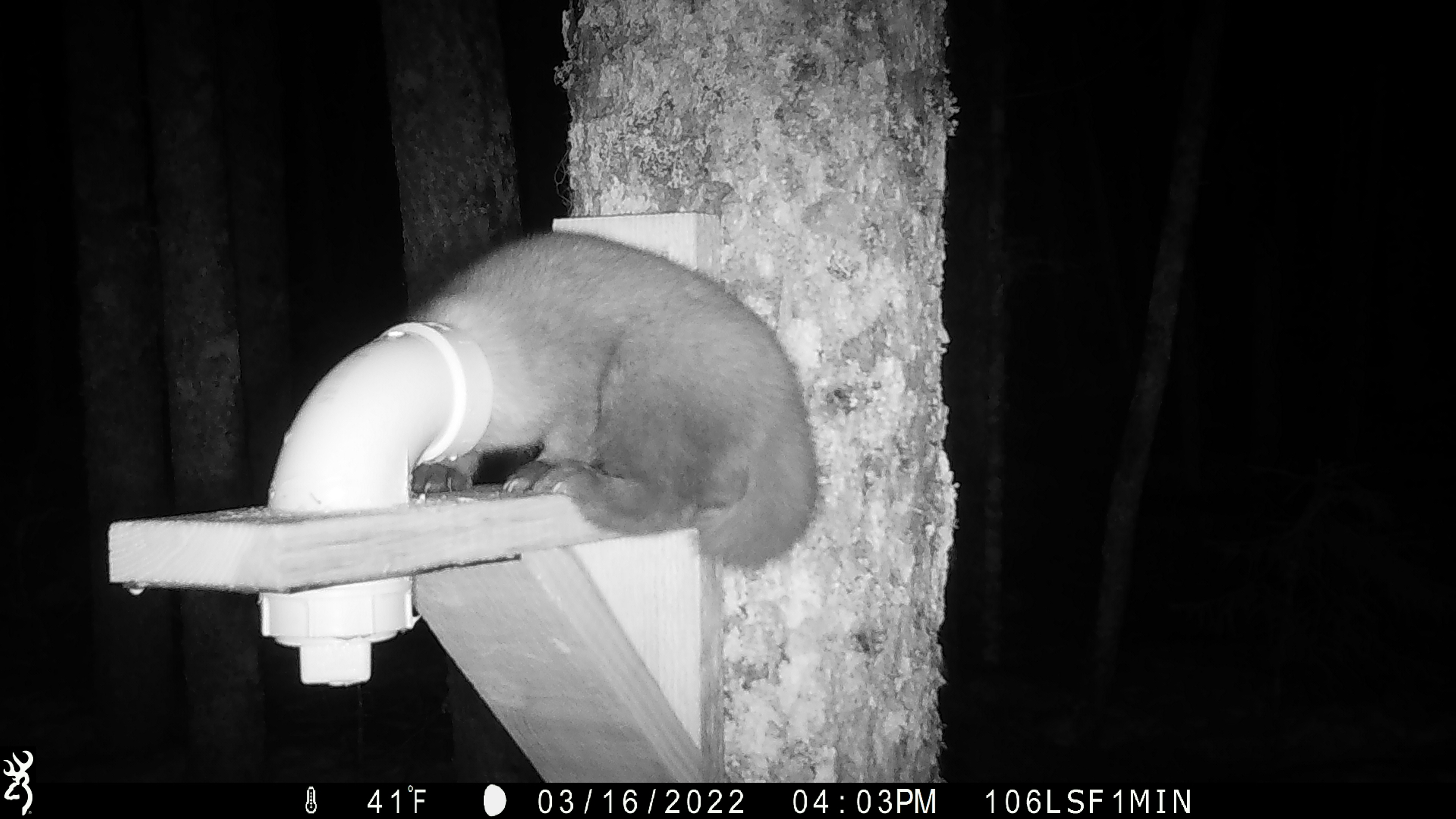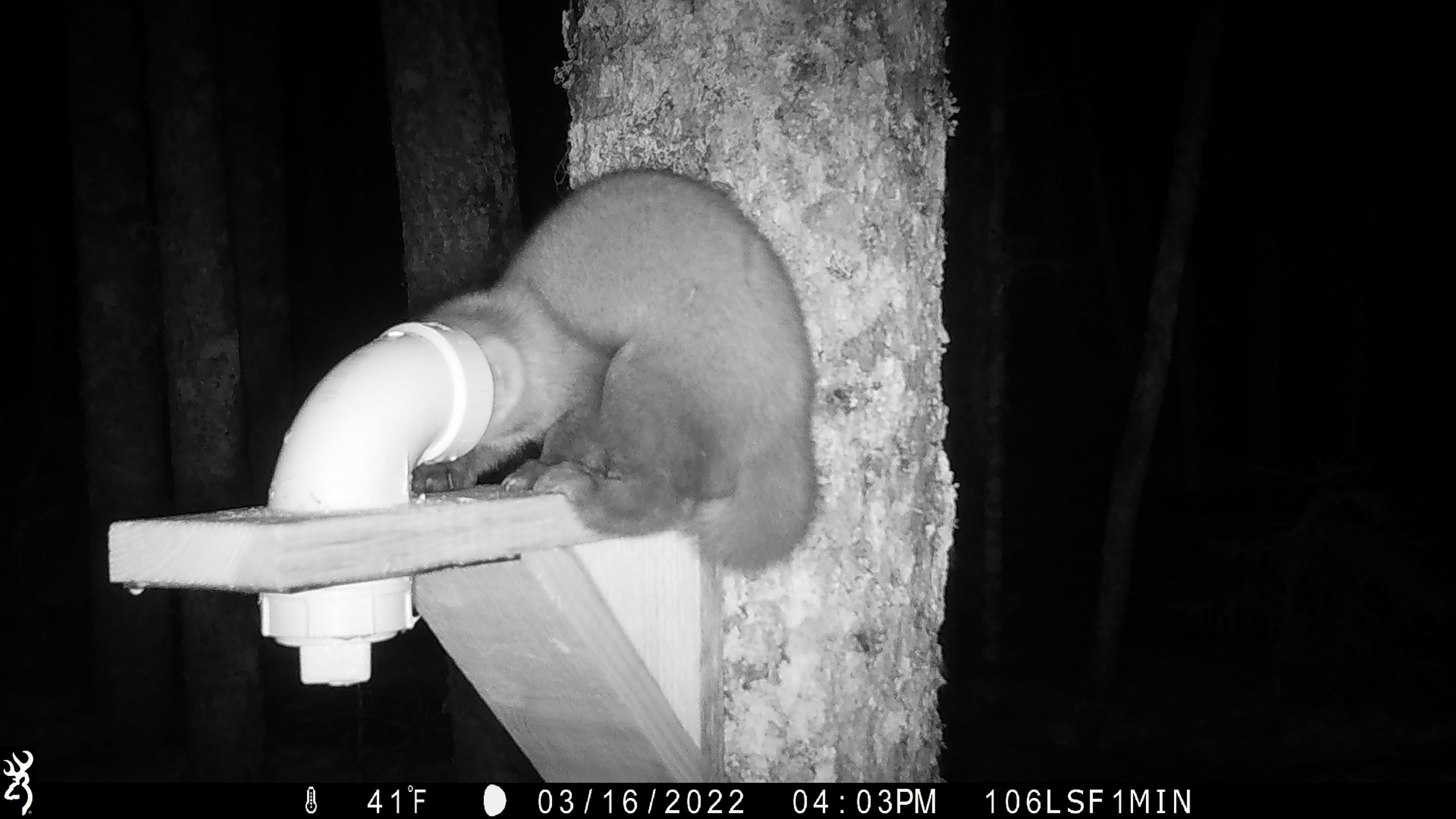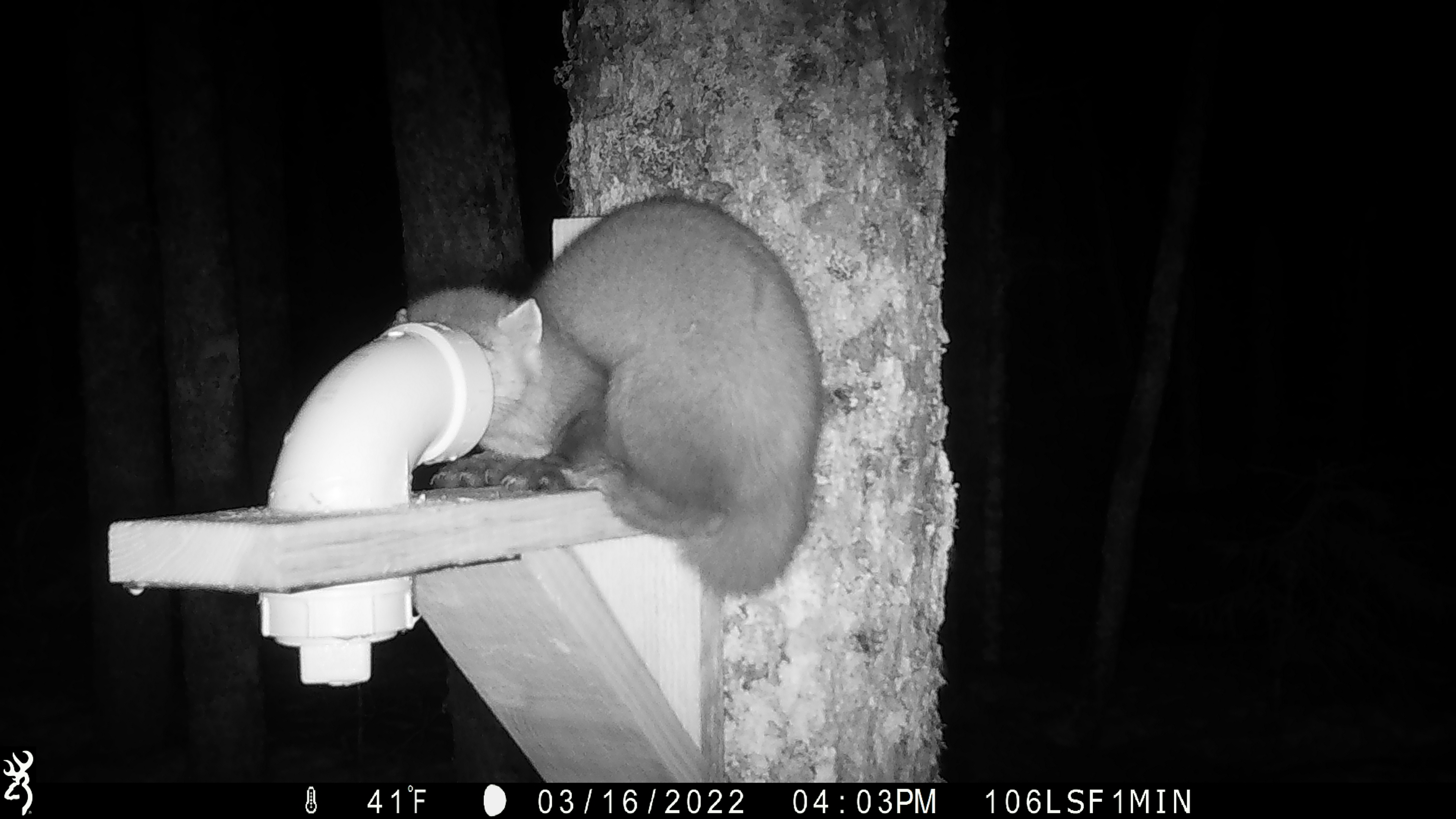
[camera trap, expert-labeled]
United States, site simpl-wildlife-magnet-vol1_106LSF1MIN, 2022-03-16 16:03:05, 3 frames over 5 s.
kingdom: Animalia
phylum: Chordata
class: Mammalia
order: Carnivora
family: Mustelidae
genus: Martes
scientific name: Martes americana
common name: american marten